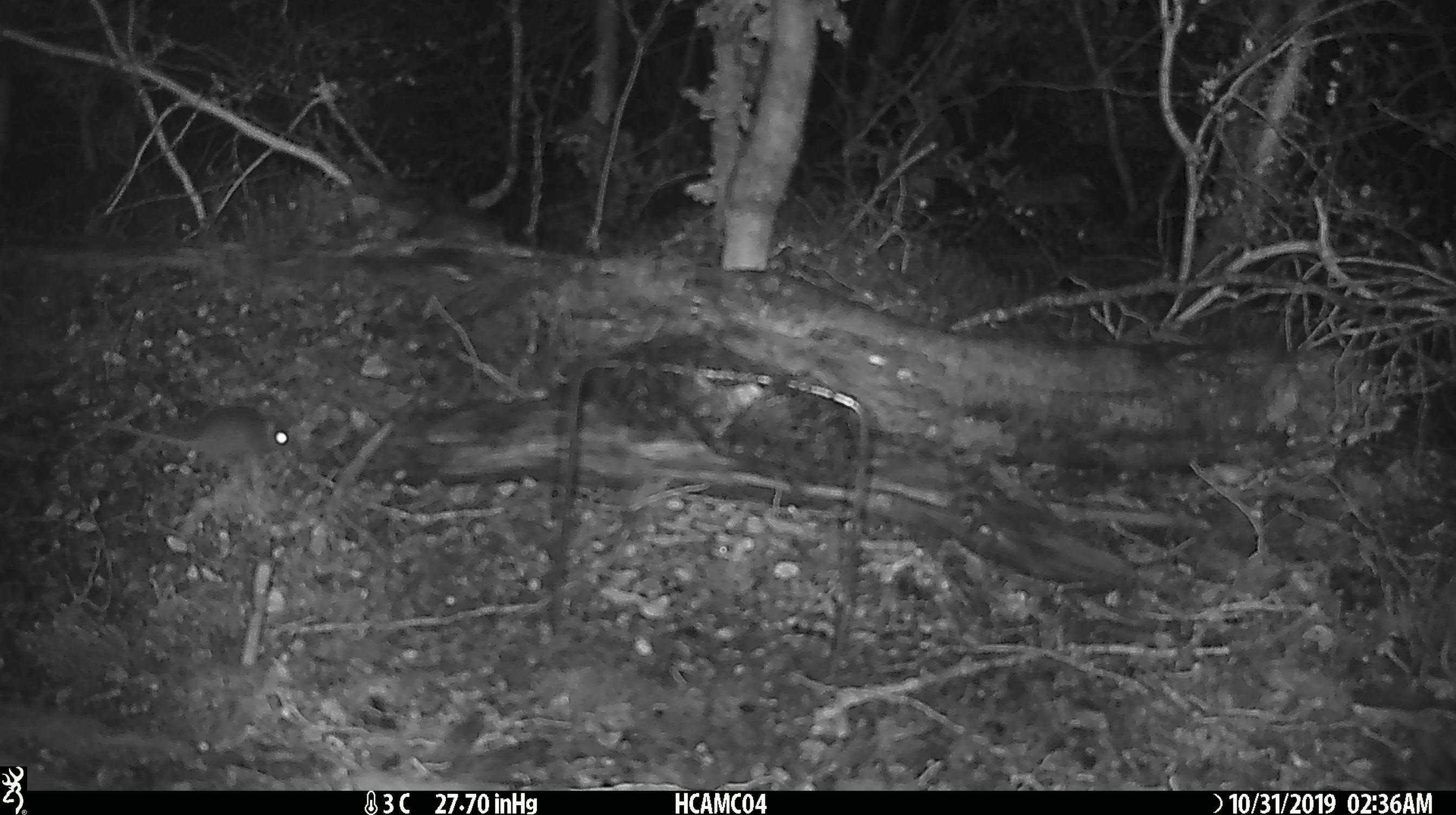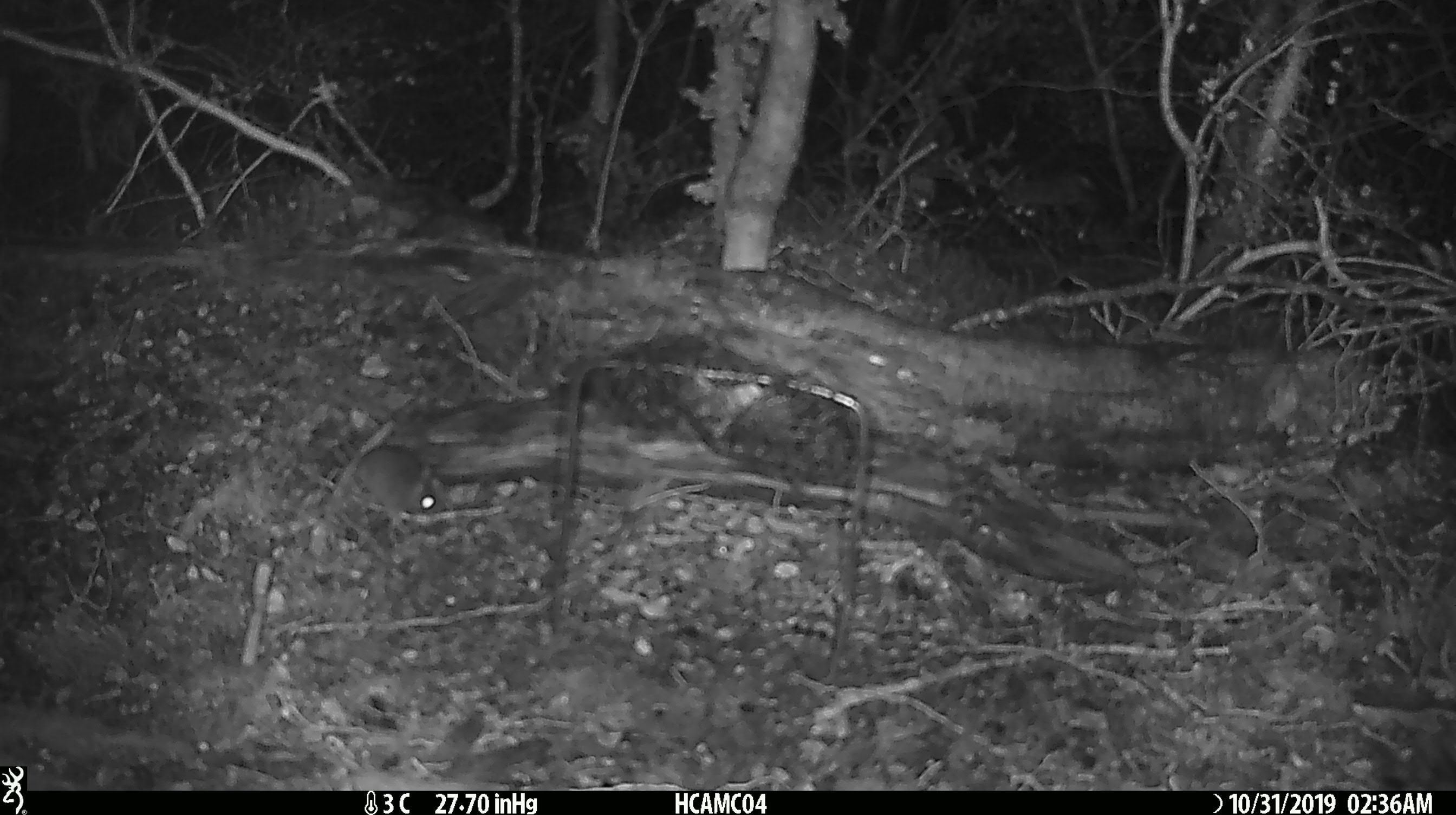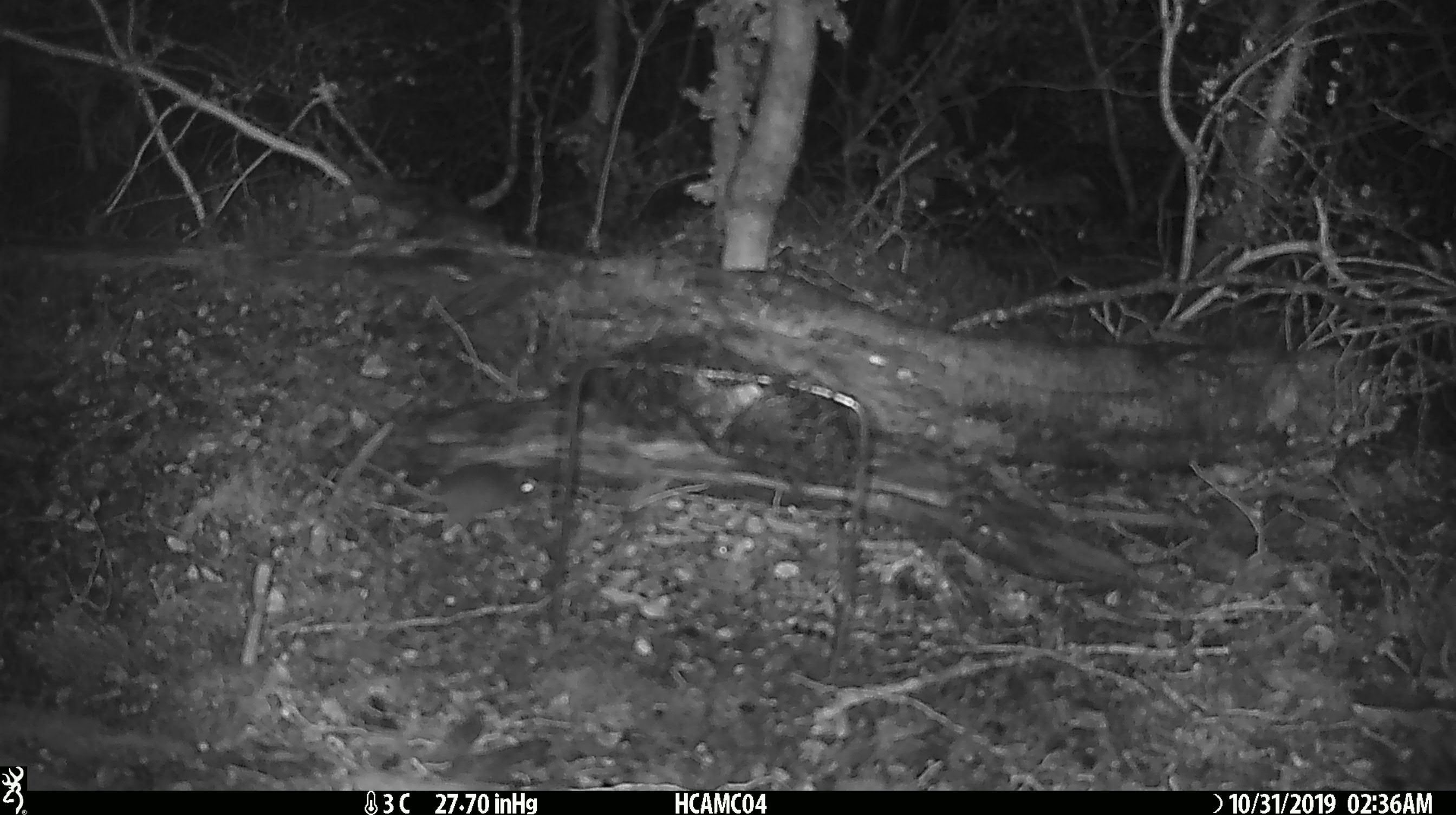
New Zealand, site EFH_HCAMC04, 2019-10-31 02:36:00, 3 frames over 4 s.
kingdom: Animalia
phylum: Chordata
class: Mammalia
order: Rodentia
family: Muridae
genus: Mus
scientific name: Mus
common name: mouse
Mouse (Mus).